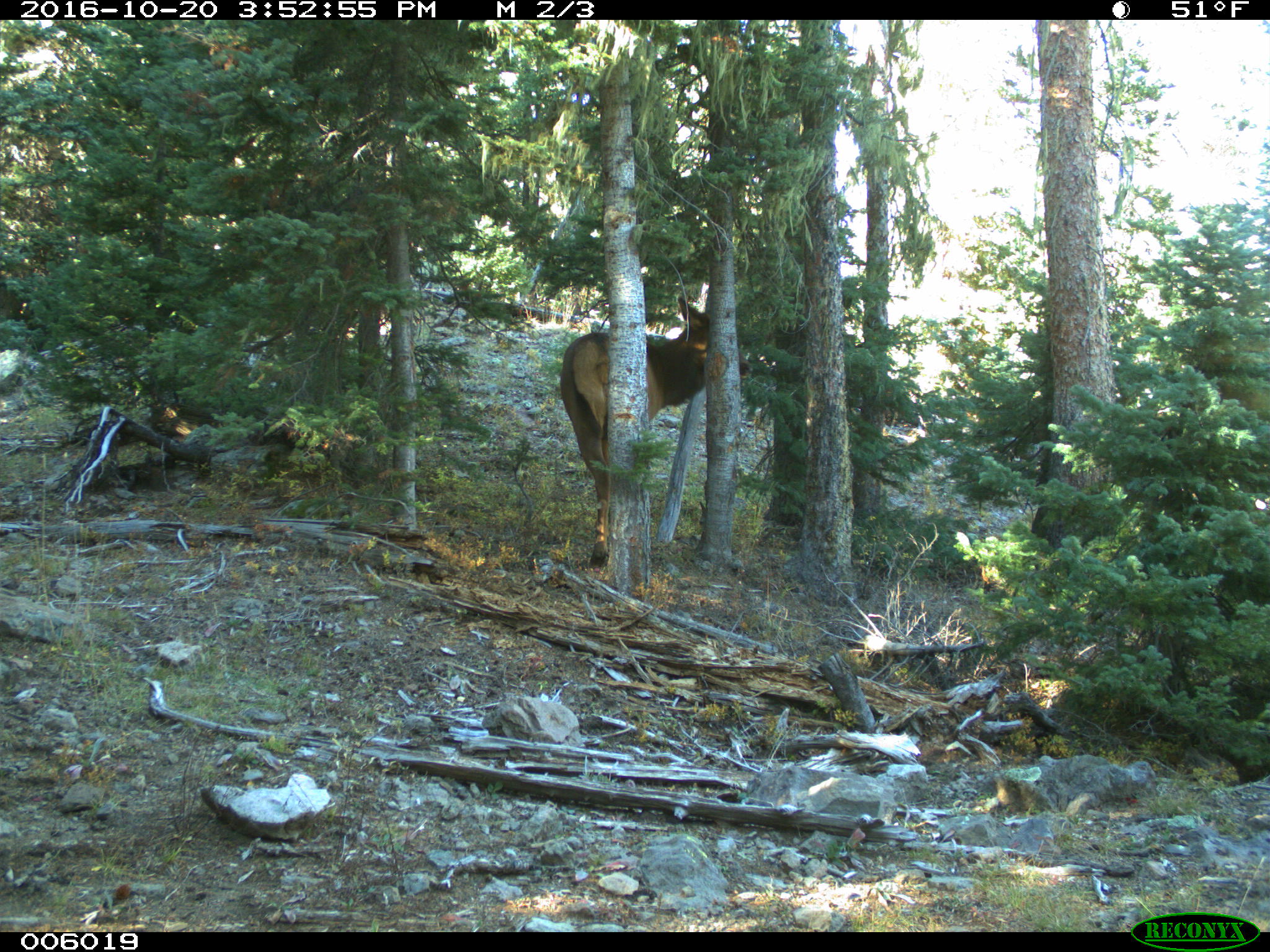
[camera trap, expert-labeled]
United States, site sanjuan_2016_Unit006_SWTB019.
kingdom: Animalia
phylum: Chordata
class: Mammalia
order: Artiodactyla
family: Cervidae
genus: Cervus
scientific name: Cervus elaphus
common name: red deer